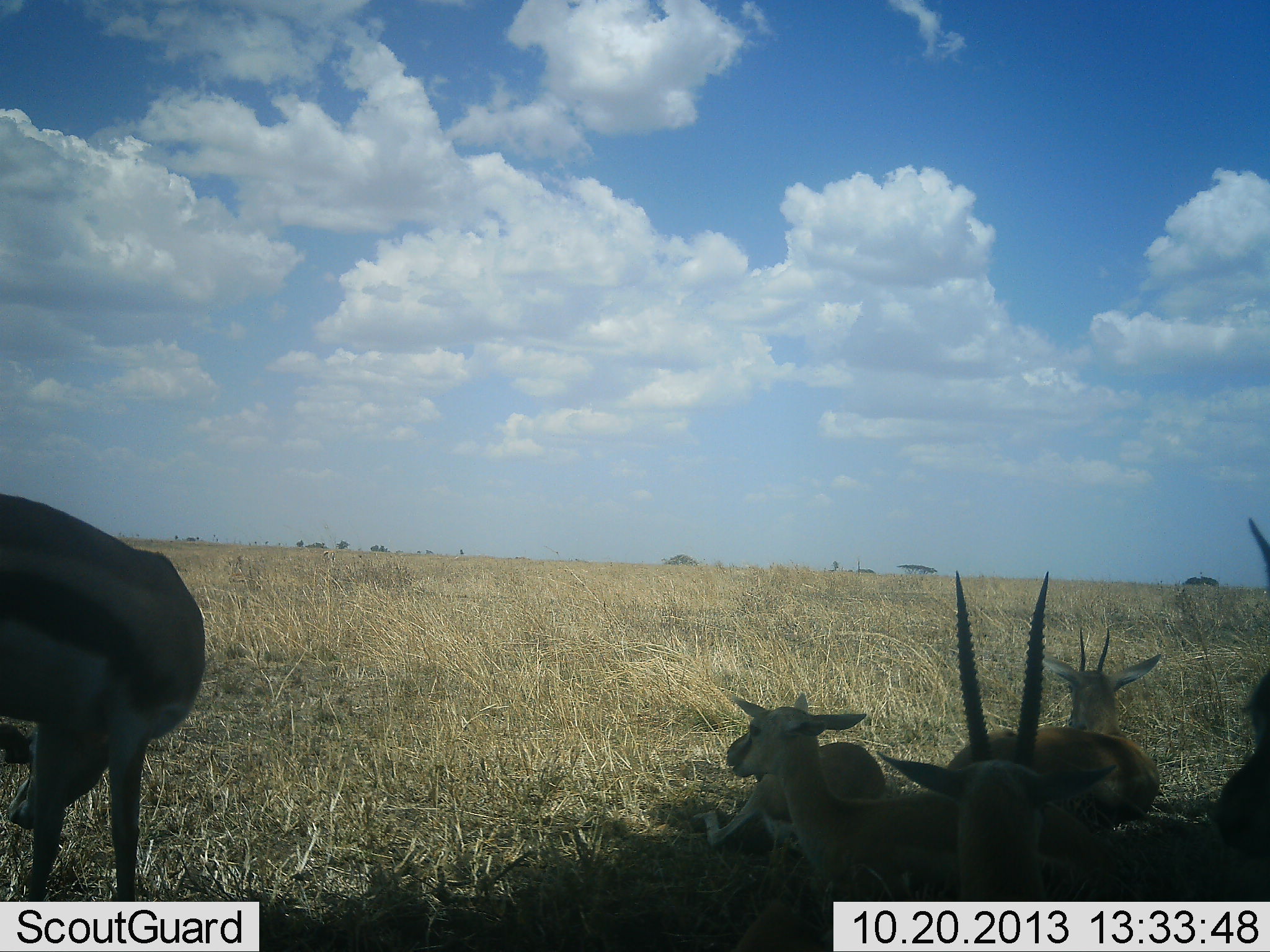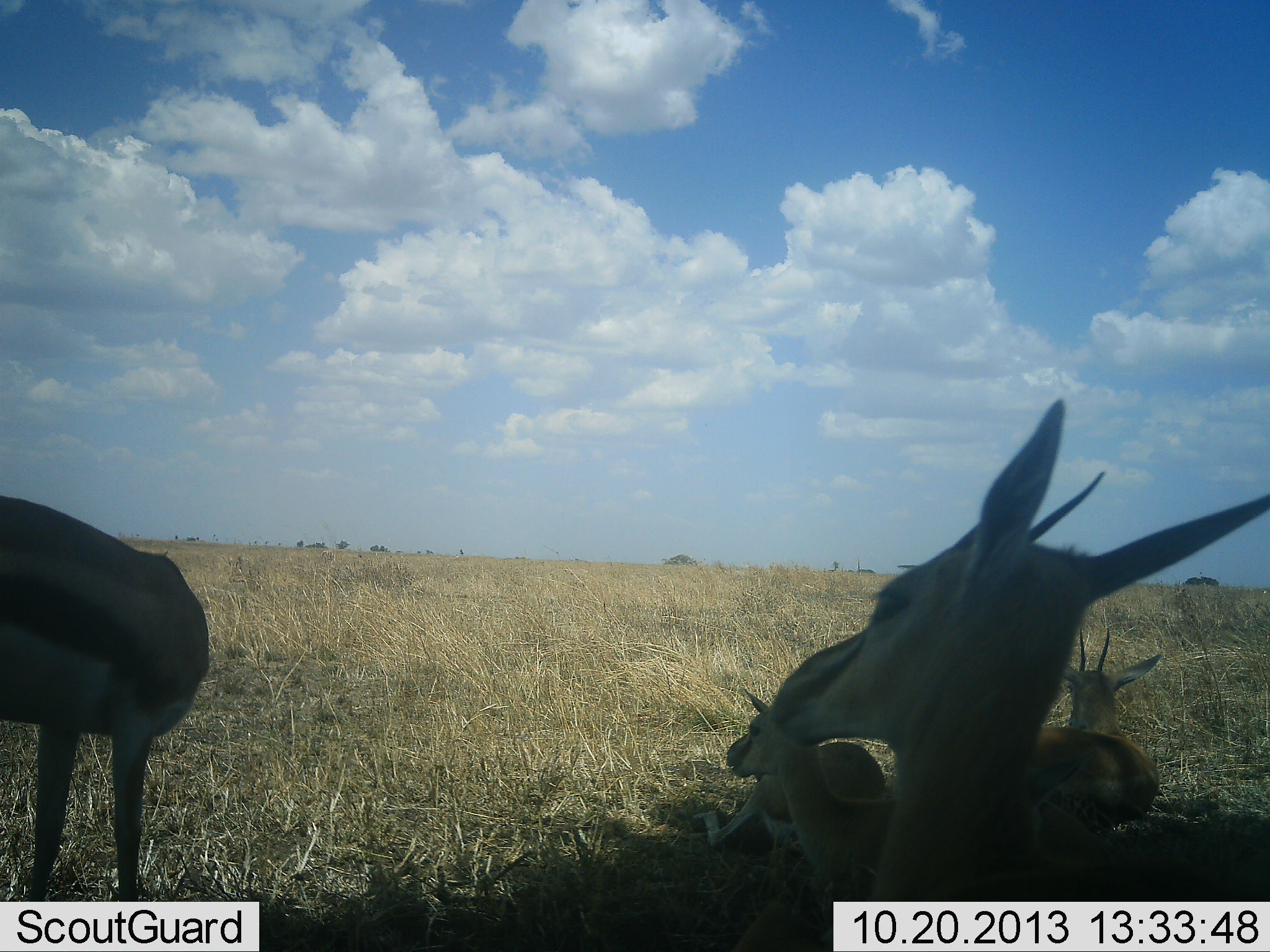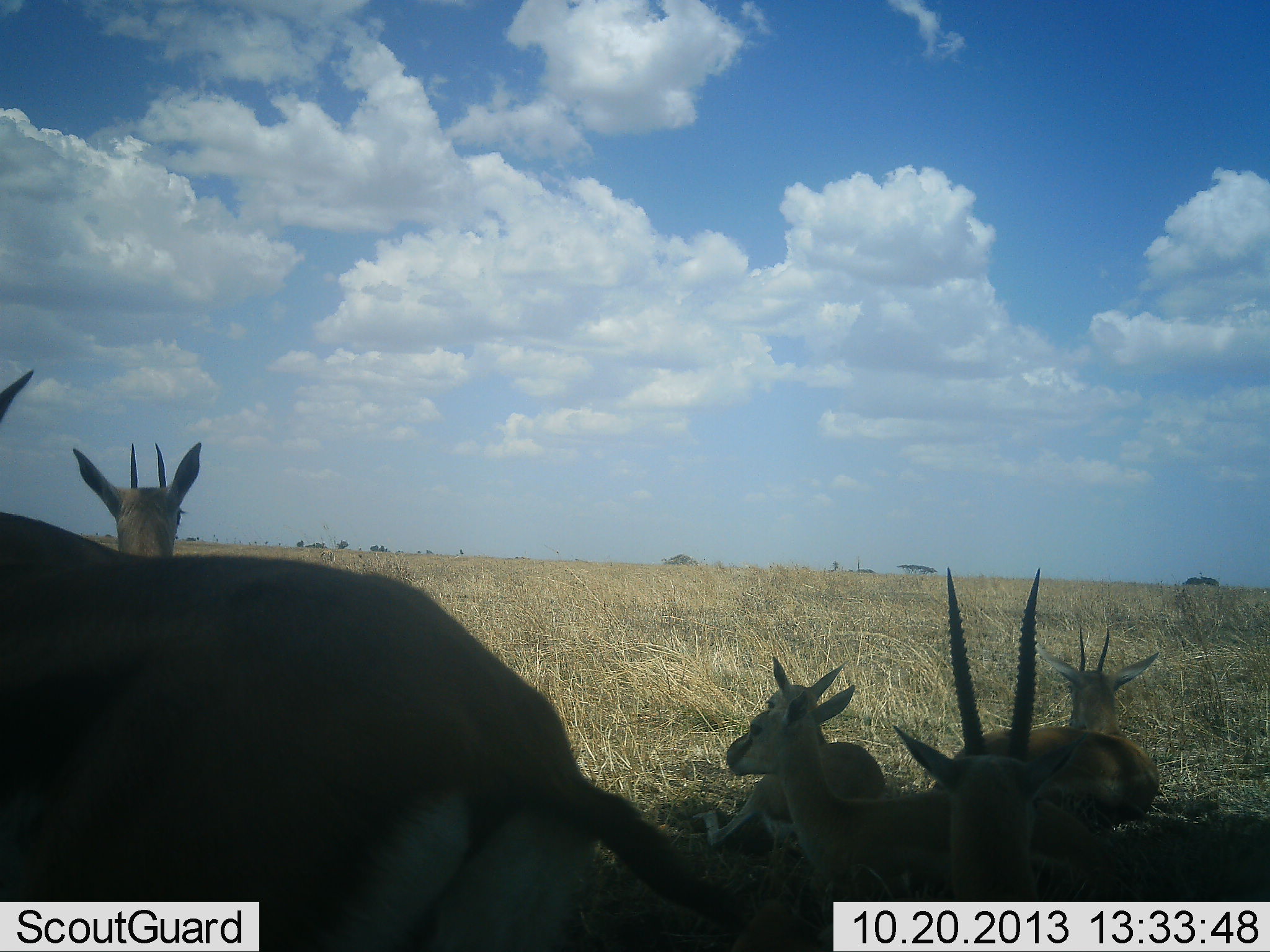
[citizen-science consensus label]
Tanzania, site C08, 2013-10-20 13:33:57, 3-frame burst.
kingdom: Animalia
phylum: Chordata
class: Mammalia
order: Artiodactyla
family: Bovidae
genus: Eudorcas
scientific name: Eudorcas thomsonii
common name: thomson's gazelle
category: gazellethomsons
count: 6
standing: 68%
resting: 100%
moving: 36%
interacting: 4%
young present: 14%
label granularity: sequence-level